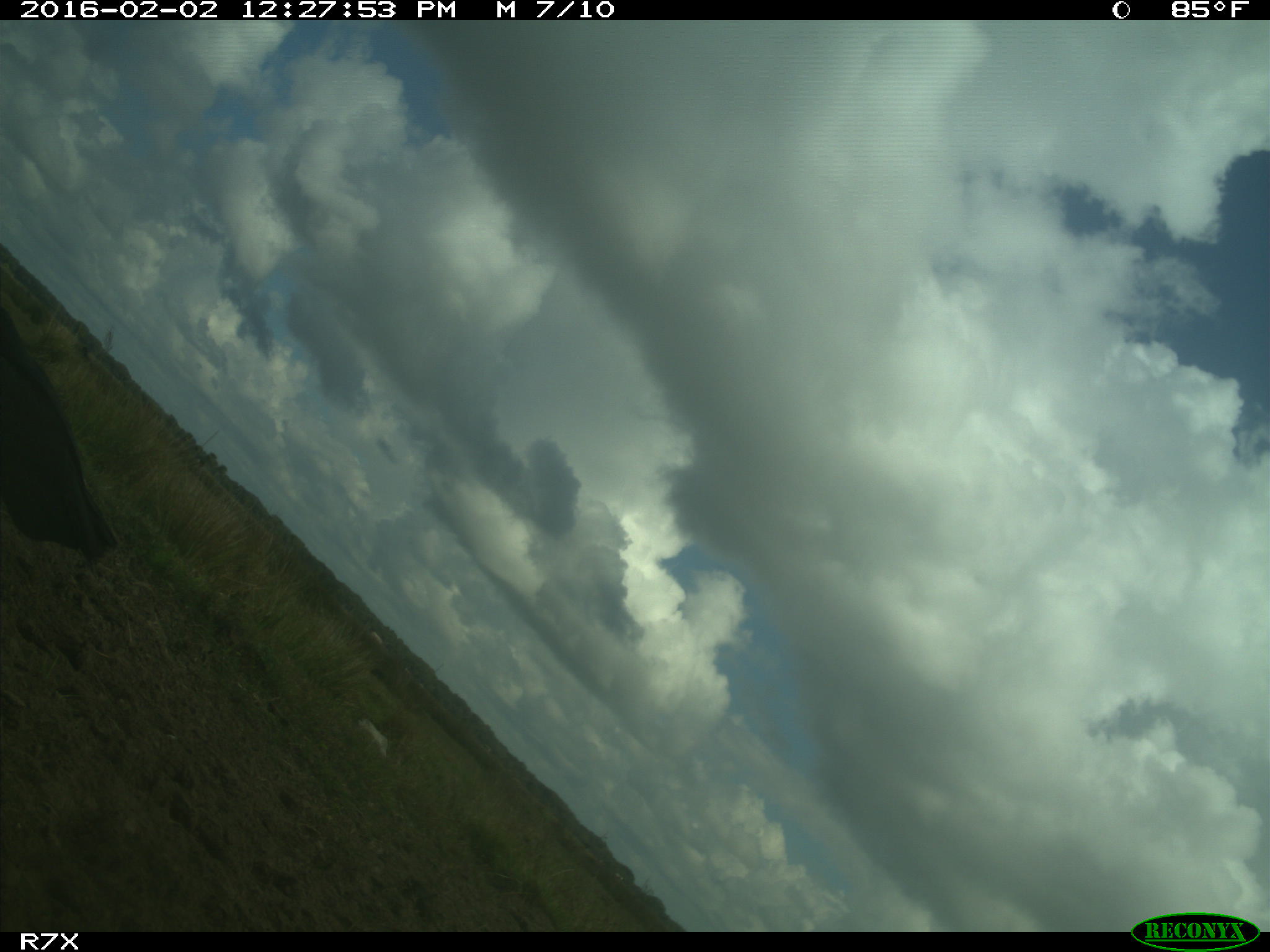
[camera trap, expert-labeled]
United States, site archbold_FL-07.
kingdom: Animalia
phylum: Chordata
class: Aves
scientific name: Aves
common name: birds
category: unidentified bird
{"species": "unidentified bird (birds) (Aves)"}